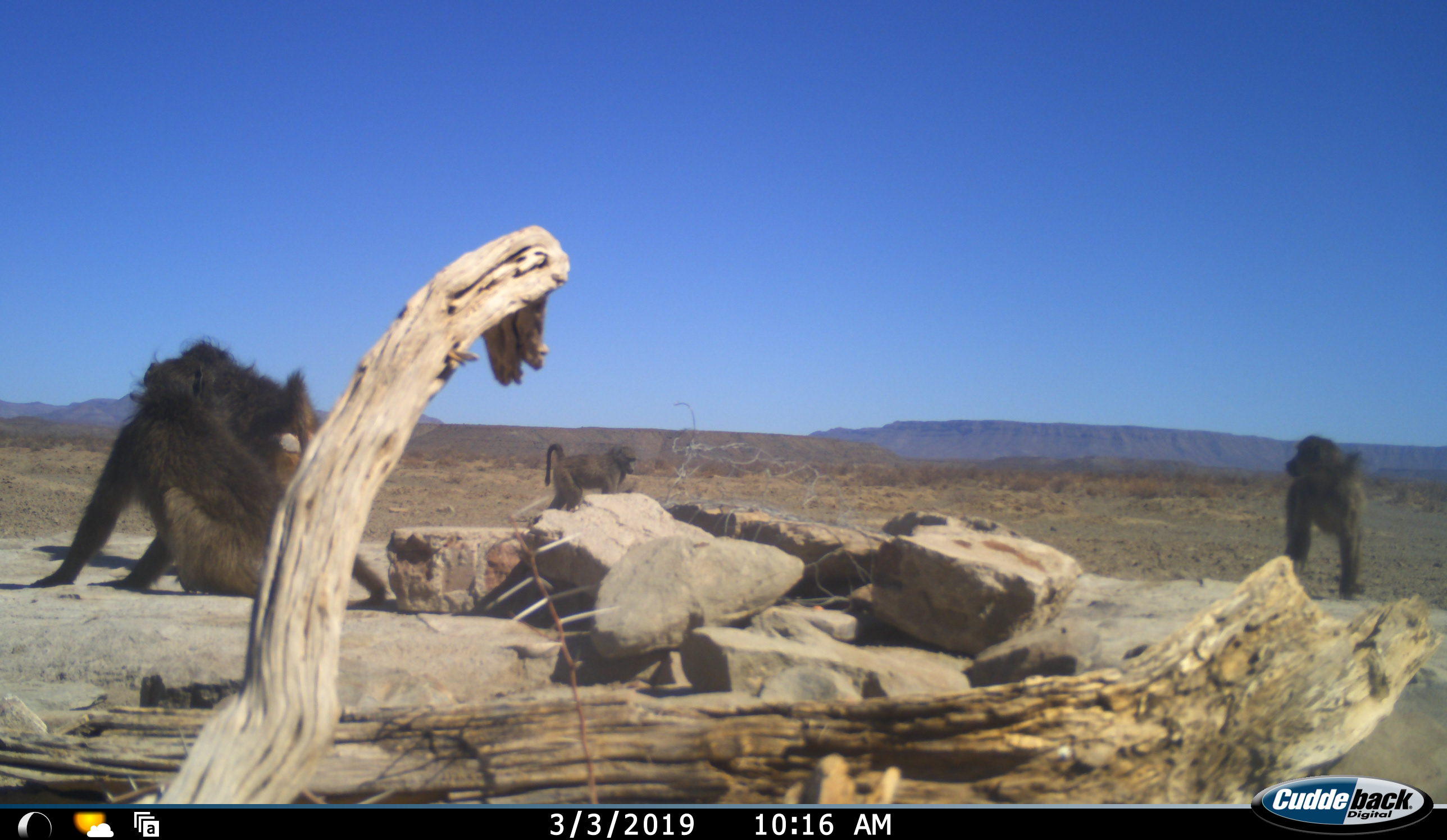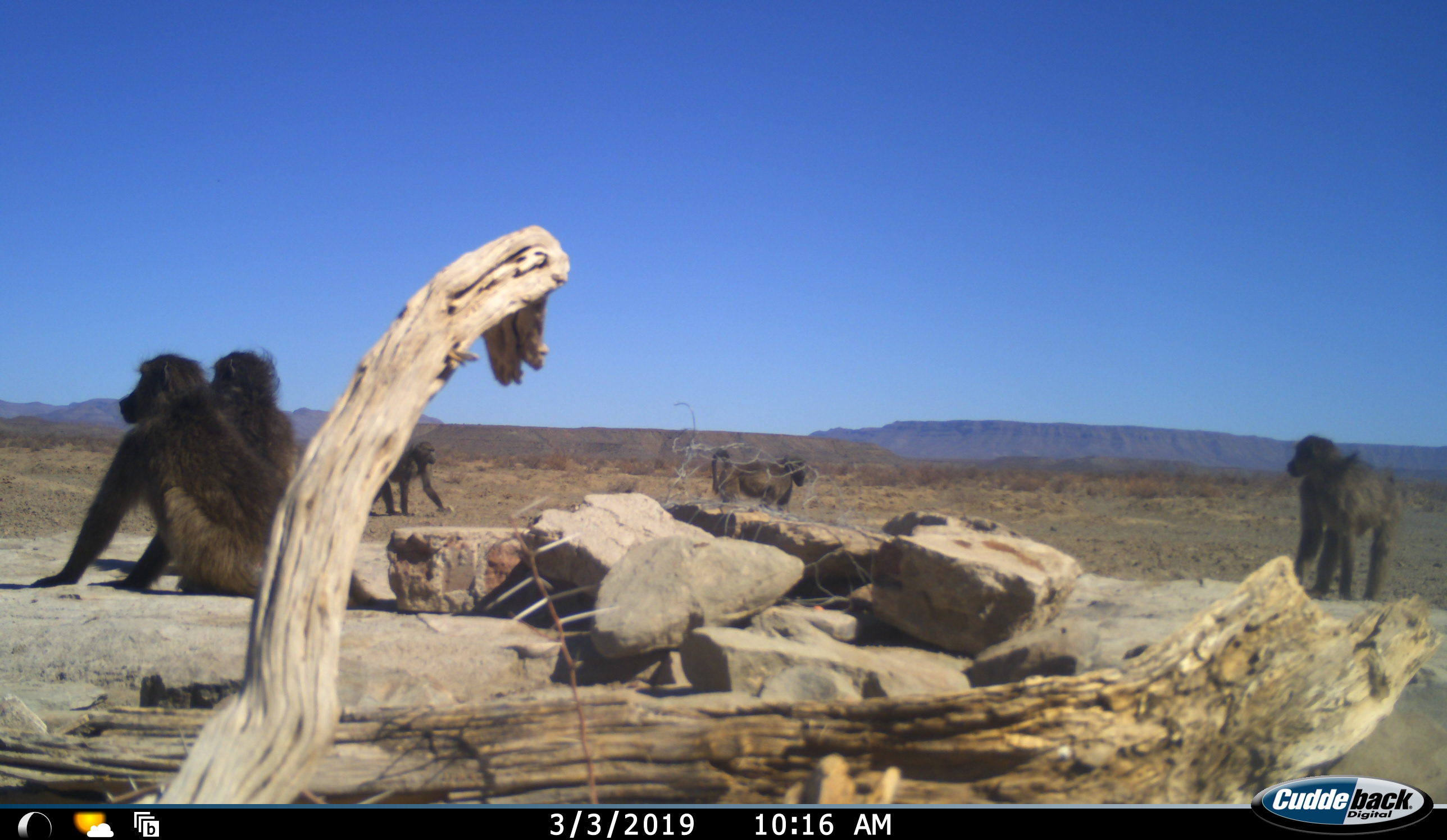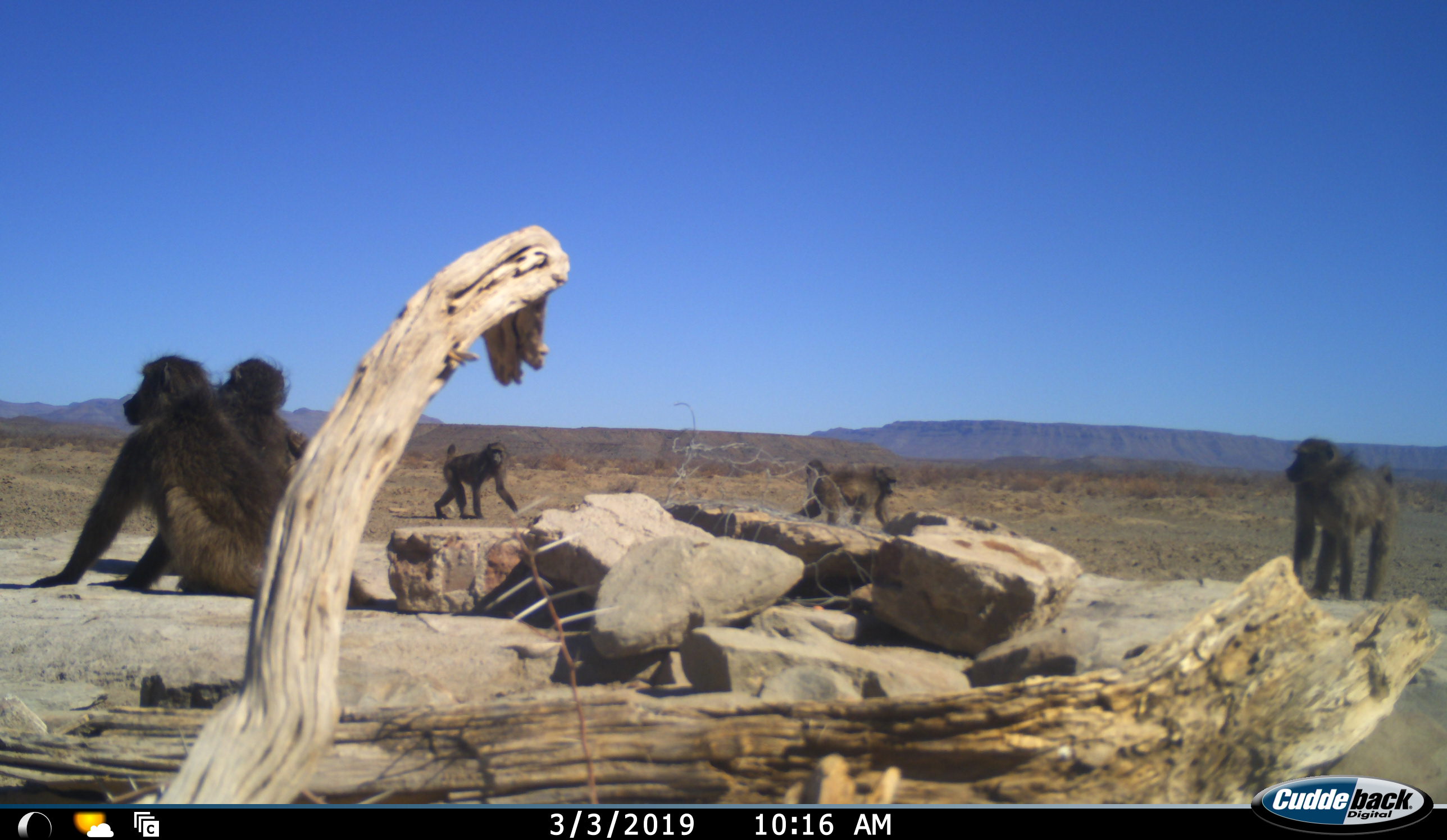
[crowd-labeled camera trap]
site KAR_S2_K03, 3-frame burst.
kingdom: Animalia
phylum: Chordata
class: Mammalia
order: Primates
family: Cercopithecidae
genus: Papio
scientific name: Papio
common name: baboon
Baboon (Papio), count 5. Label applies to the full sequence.